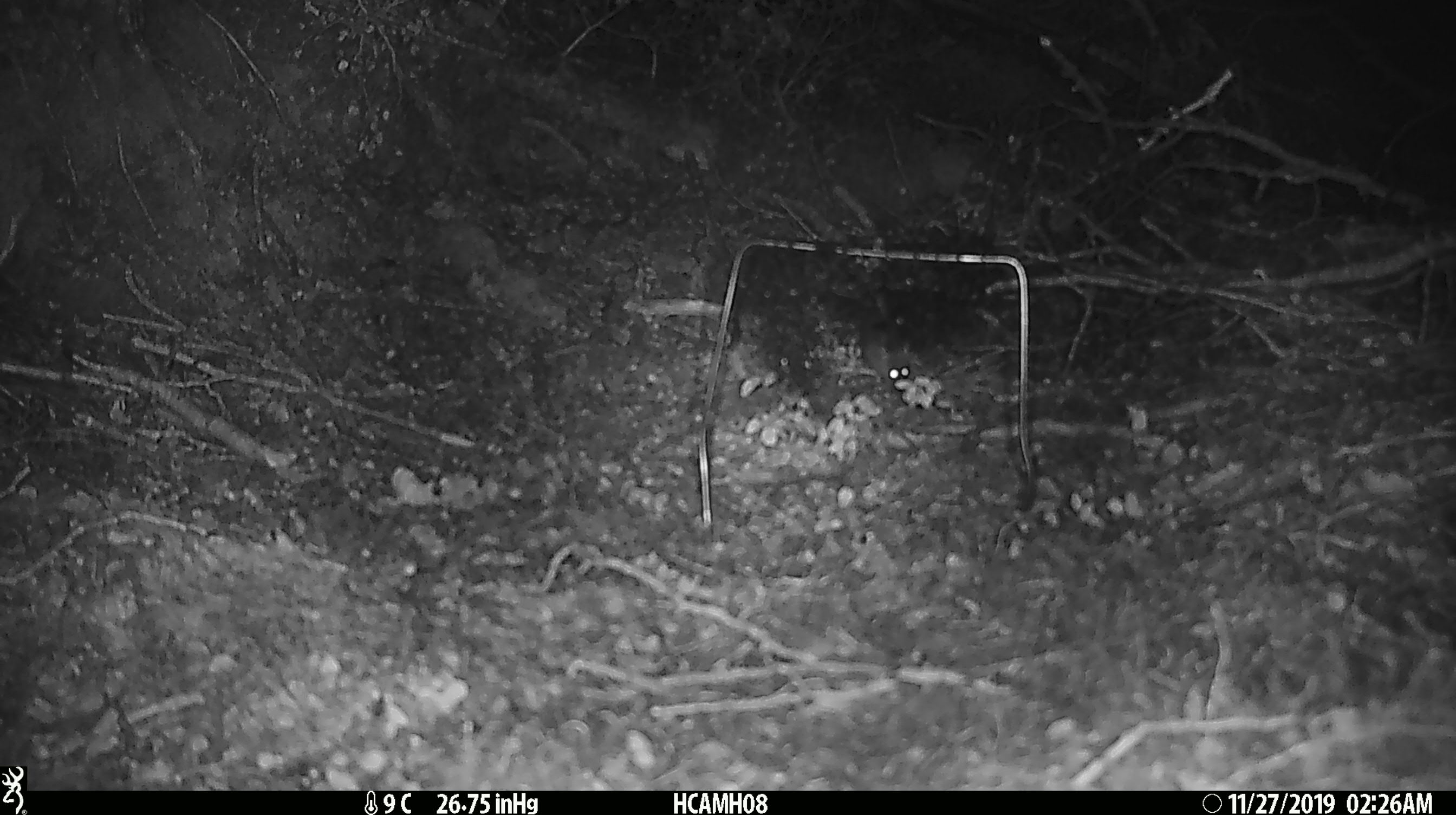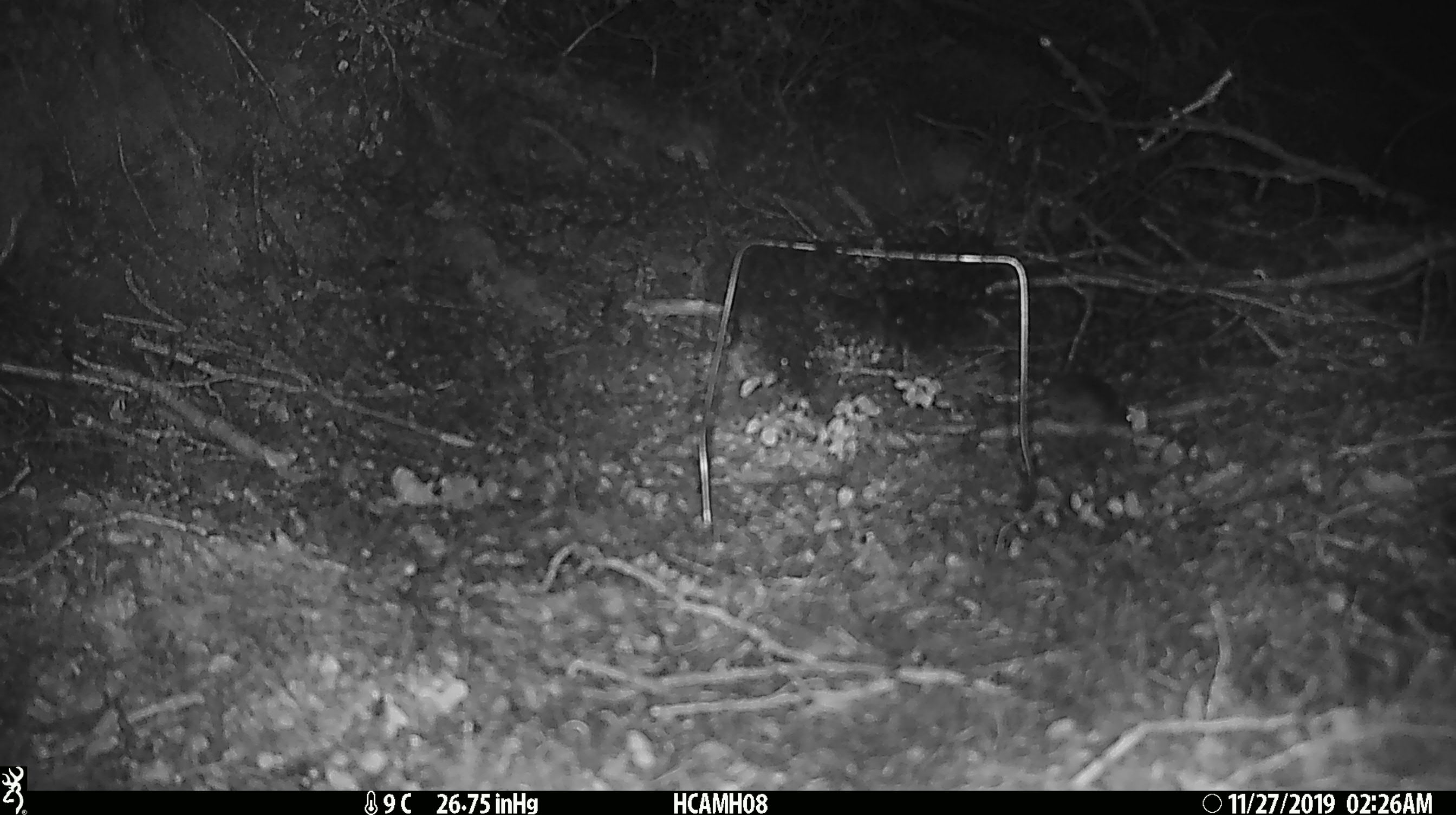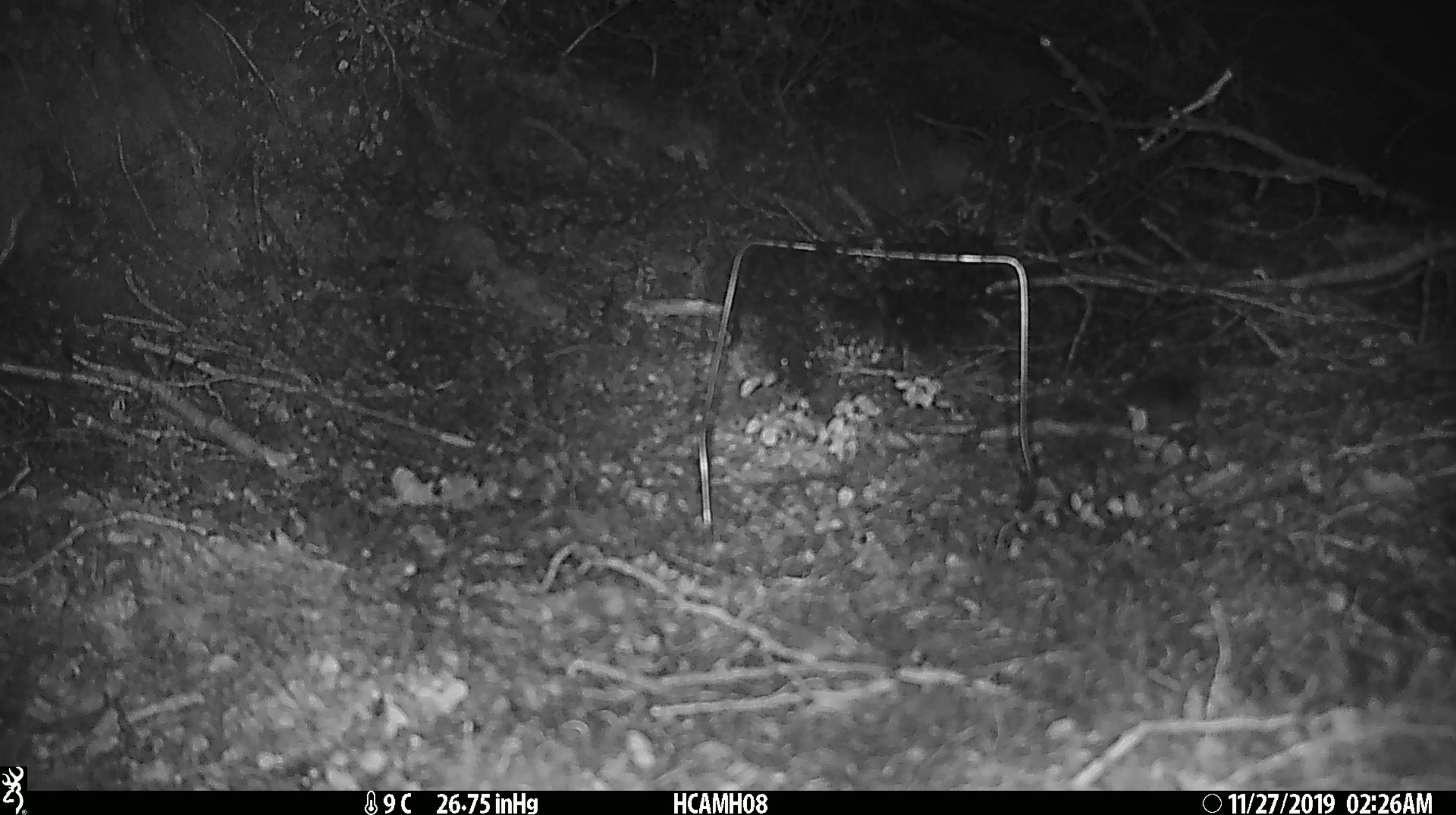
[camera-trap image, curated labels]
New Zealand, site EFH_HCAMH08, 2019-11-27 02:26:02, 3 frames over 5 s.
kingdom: Animalia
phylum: Chordata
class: Mammalia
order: Rodentia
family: Muridae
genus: Mus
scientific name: Mus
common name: mouse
Mouse (Mus).